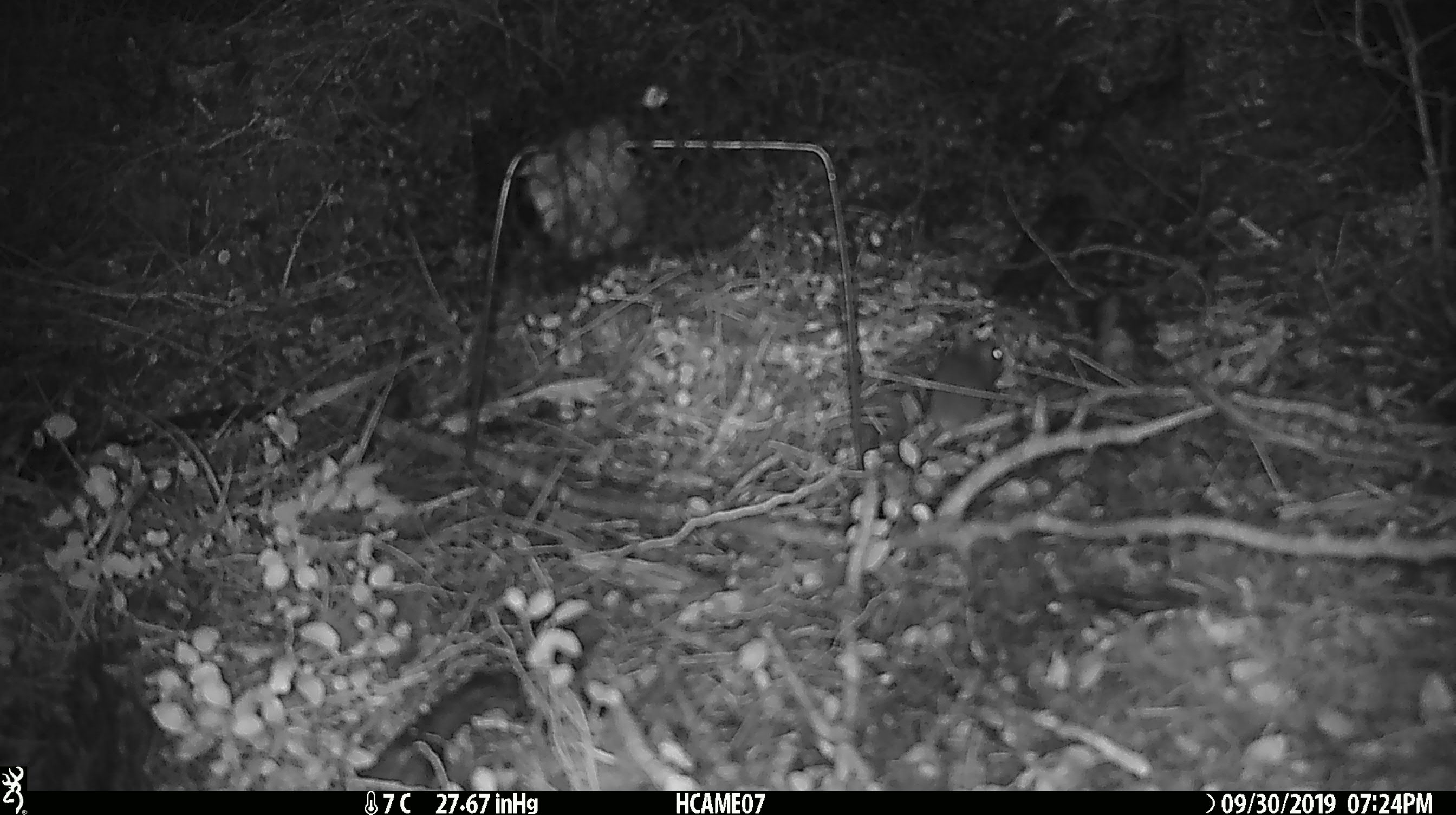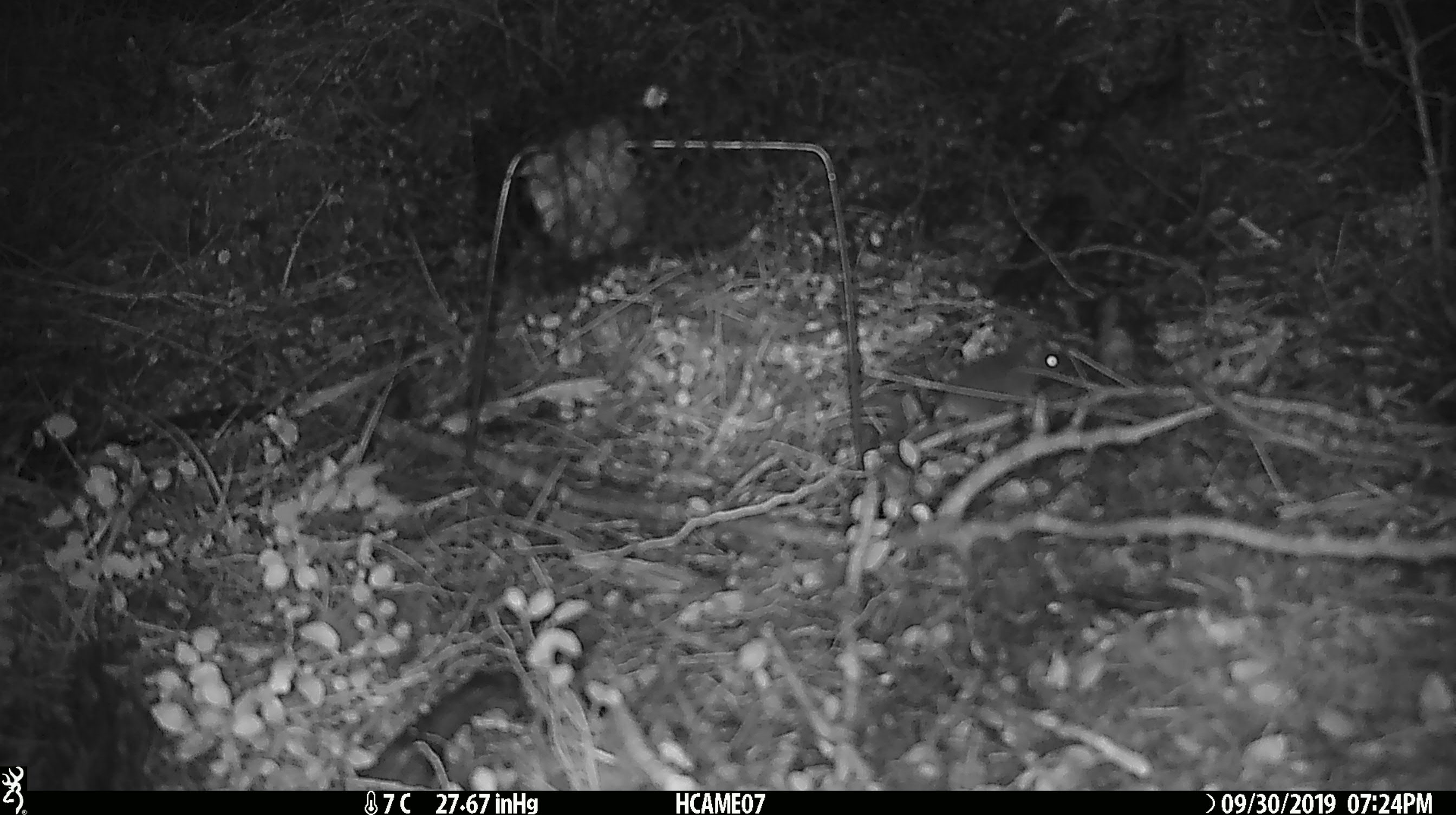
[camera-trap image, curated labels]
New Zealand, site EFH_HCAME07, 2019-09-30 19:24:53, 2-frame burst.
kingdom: Animalia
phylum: Chordata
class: Mammalia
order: Rodentia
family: Muridae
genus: Mus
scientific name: Mus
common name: mouse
Mouse (Mus).